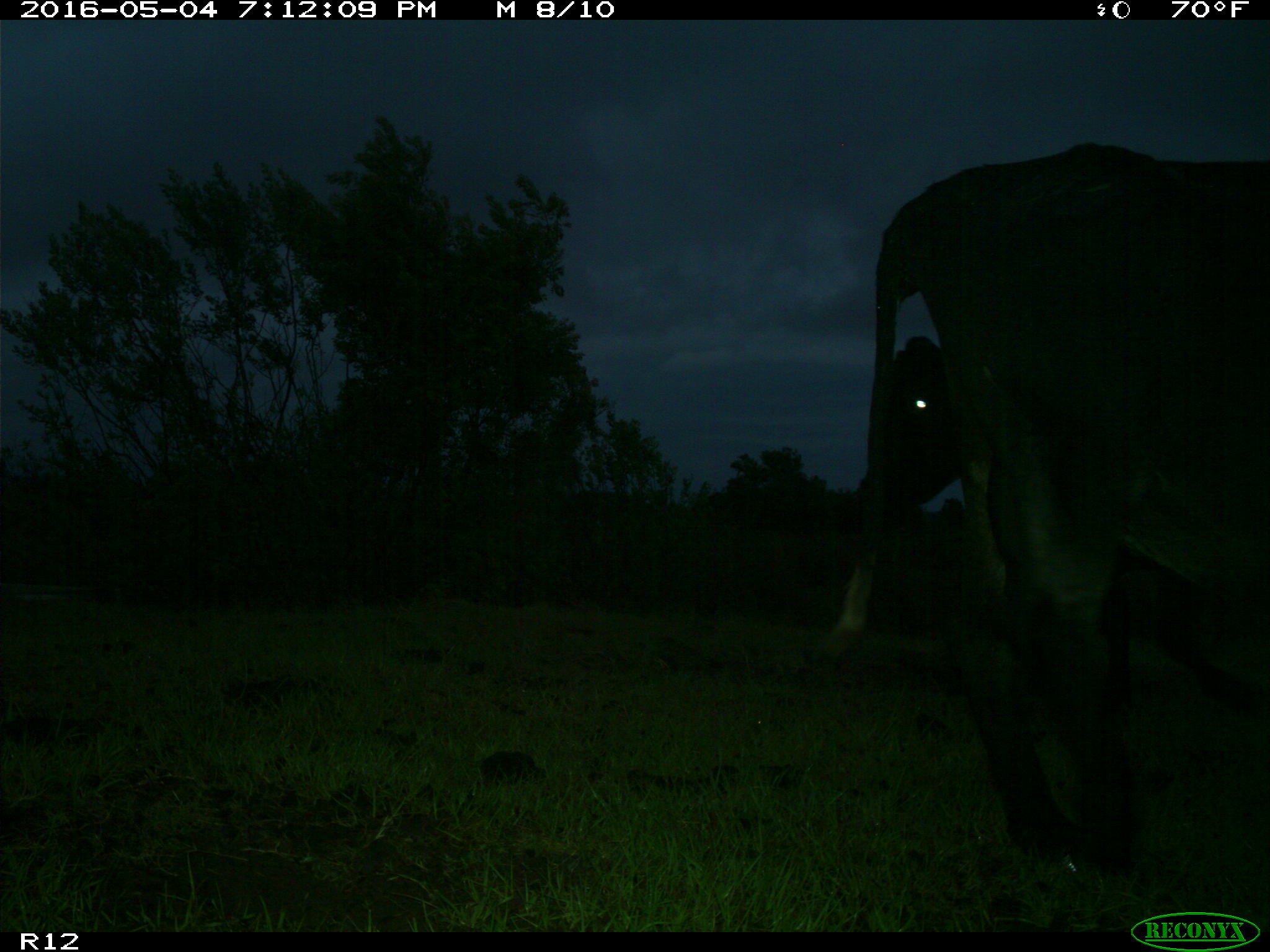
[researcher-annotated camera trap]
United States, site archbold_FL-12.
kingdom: Animalia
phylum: Chordata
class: Mammalia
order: Artiodactyla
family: Bovidae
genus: Bos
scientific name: Bos taurus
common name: domestic cow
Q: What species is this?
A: Bos taurus (domestic cow).